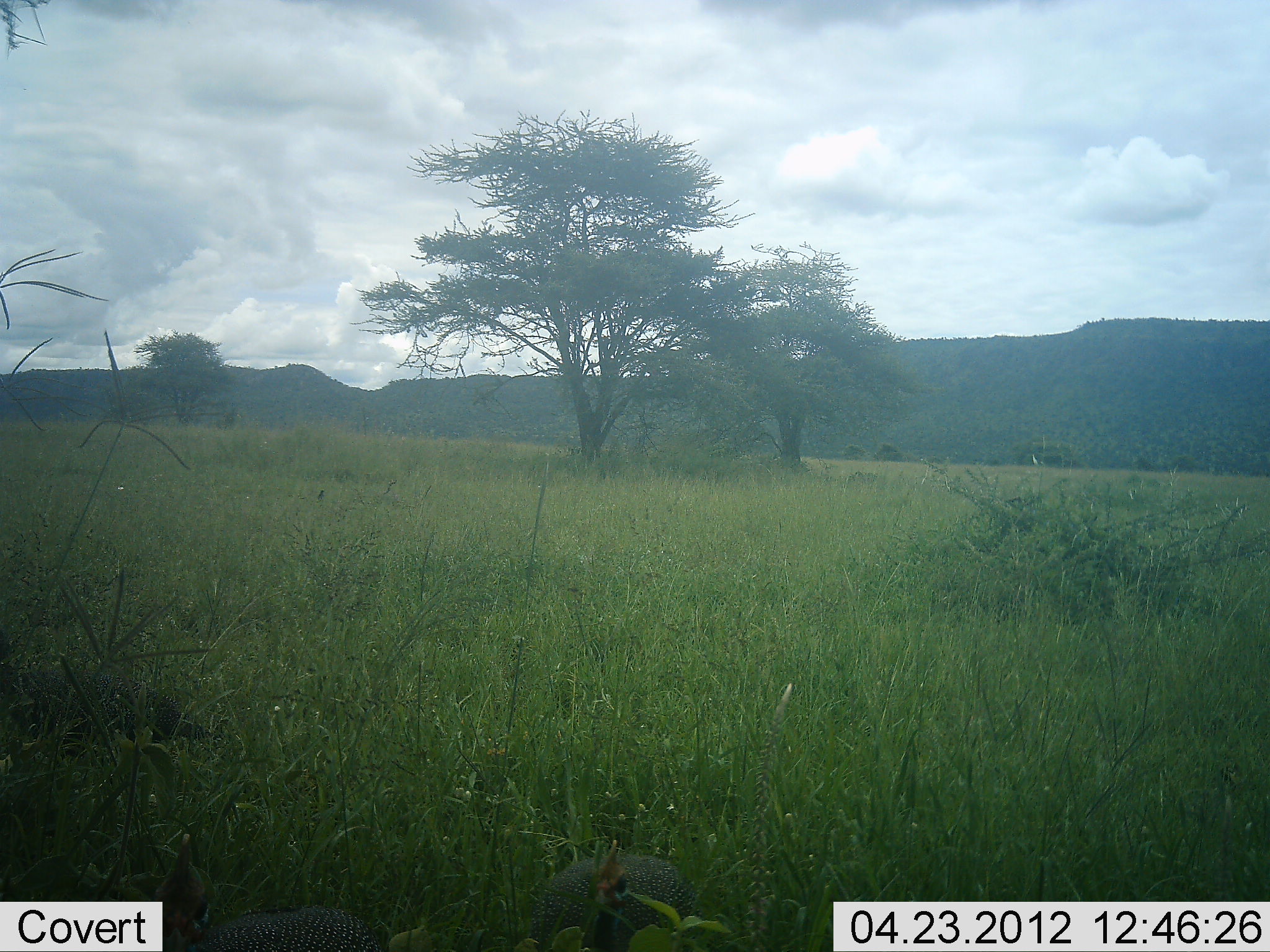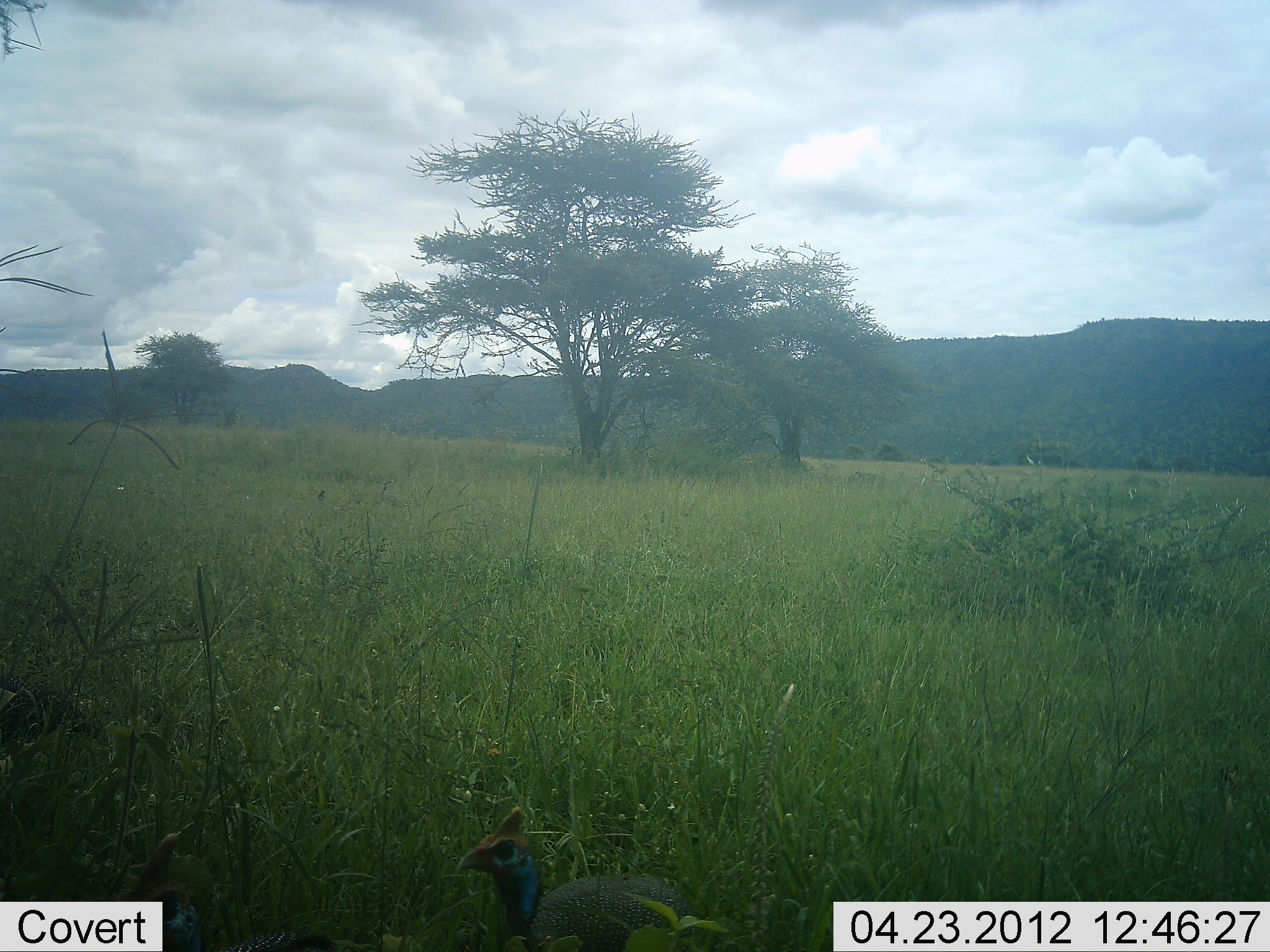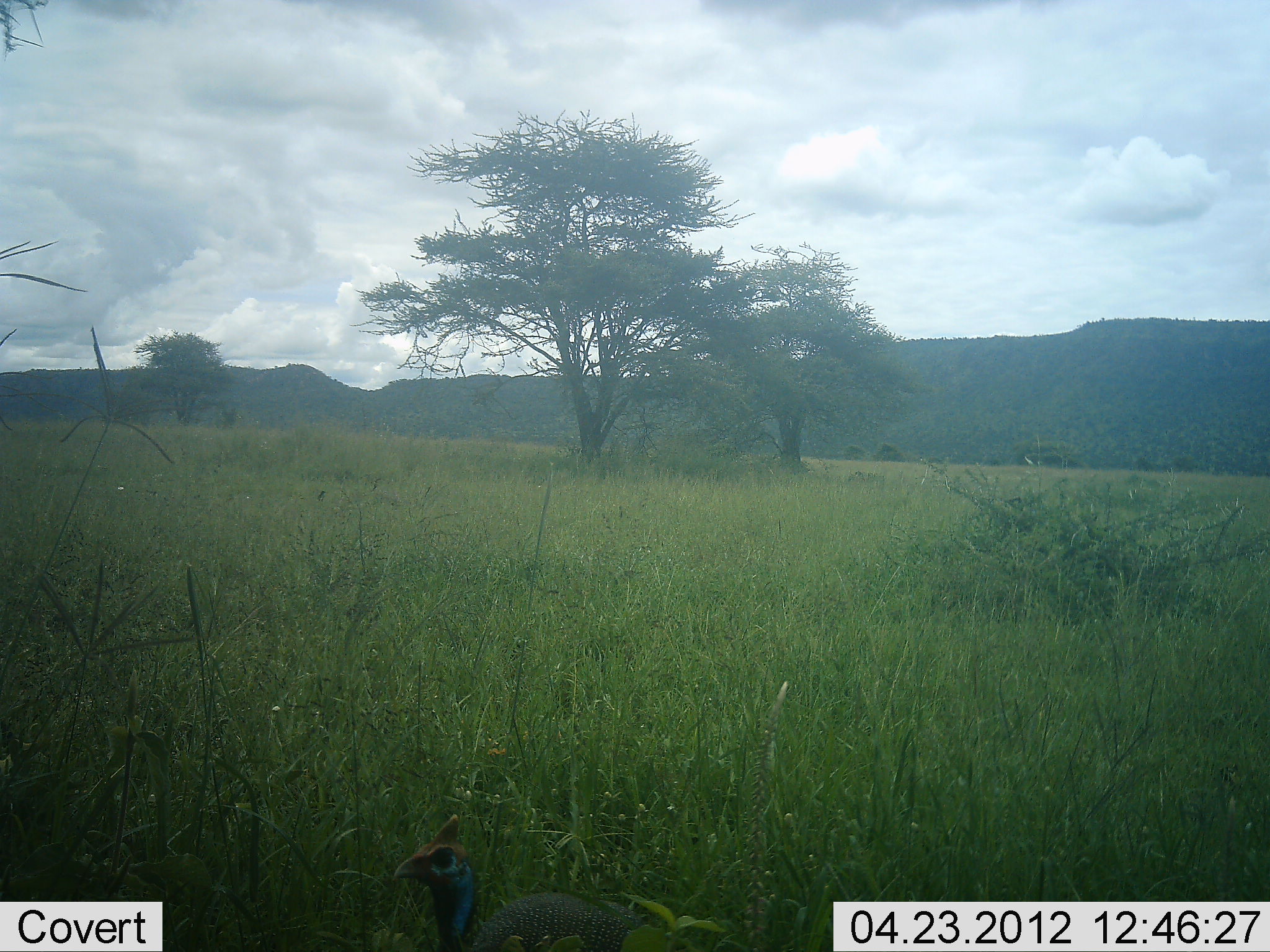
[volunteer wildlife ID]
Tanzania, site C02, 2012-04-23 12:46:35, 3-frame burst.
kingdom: Animalia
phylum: Chordata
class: Aves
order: Galliformes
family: Numididae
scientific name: Numididae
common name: guinea fowl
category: guineafowl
Guineafowl (guinea fowl) (Numididae), count 2. Behavior (volunteer vote fractions): standing 28%, resting 0%, moving 78%, interacting 0%. Young present (vote fraction): 0%. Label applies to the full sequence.